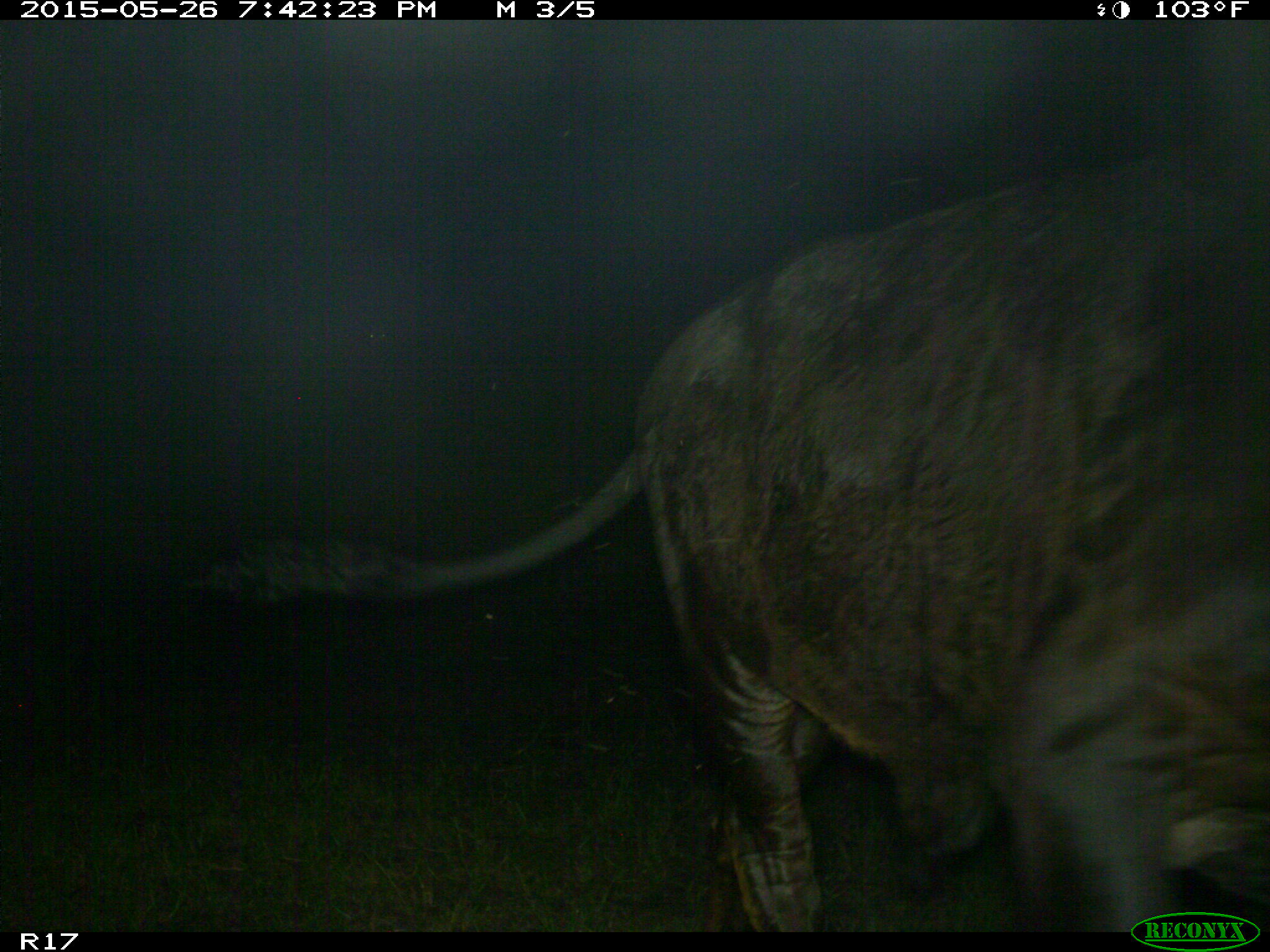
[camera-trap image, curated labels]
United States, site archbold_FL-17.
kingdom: Animalia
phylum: Chordata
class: Mammalia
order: Artiodactyla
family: Bovidae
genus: Bos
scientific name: Bos taurus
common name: domestic cow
Bos taurus (domestic cow).